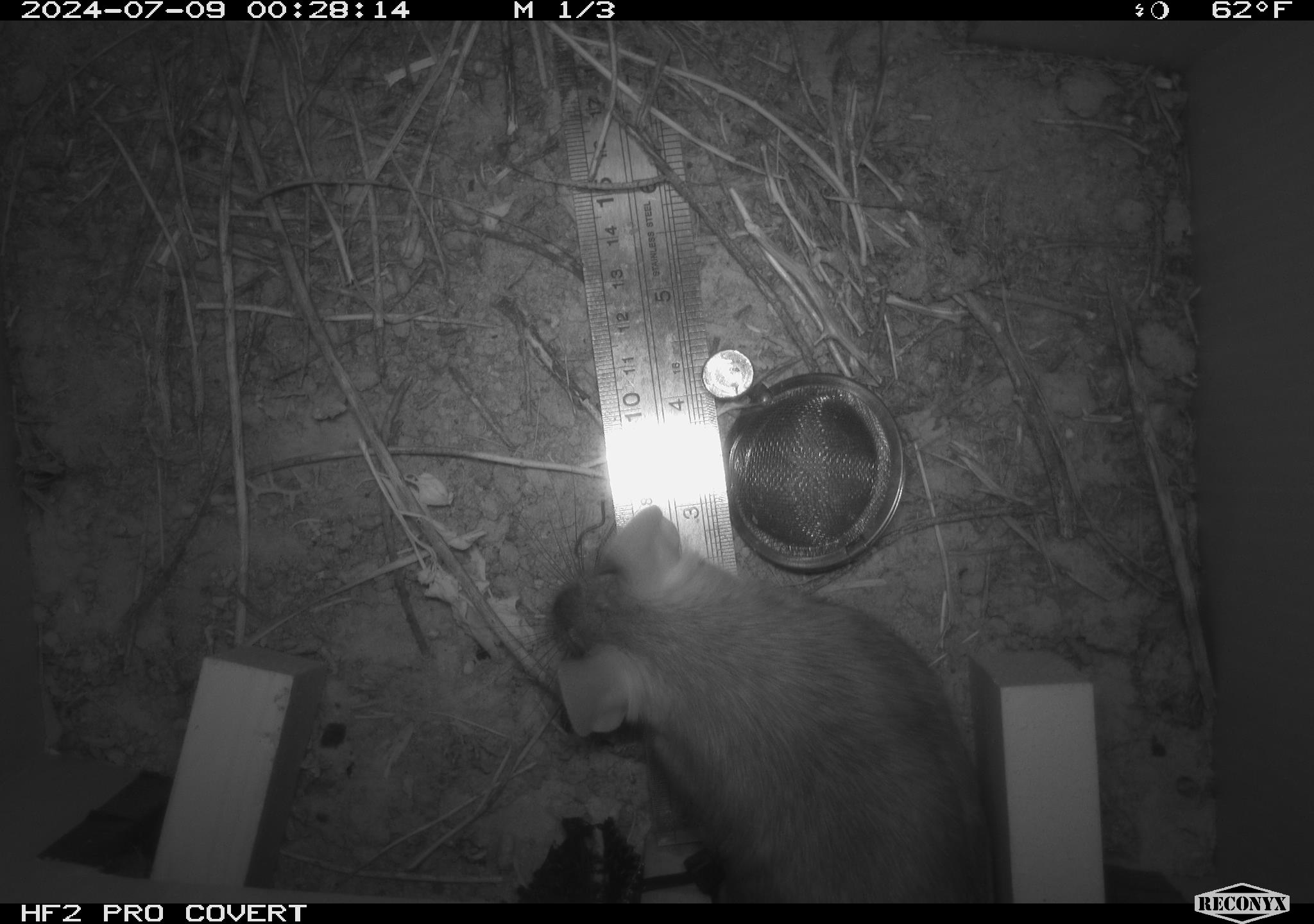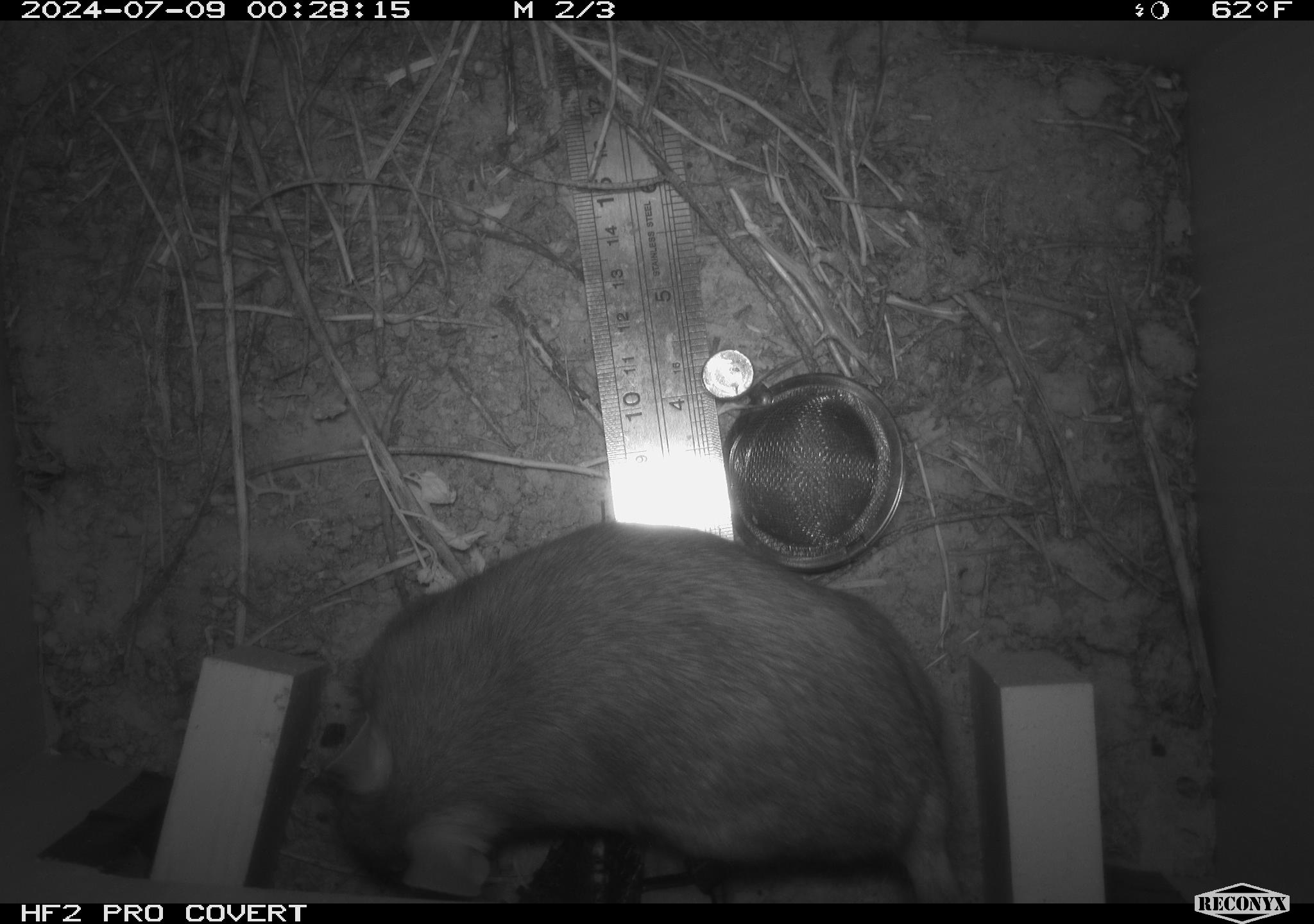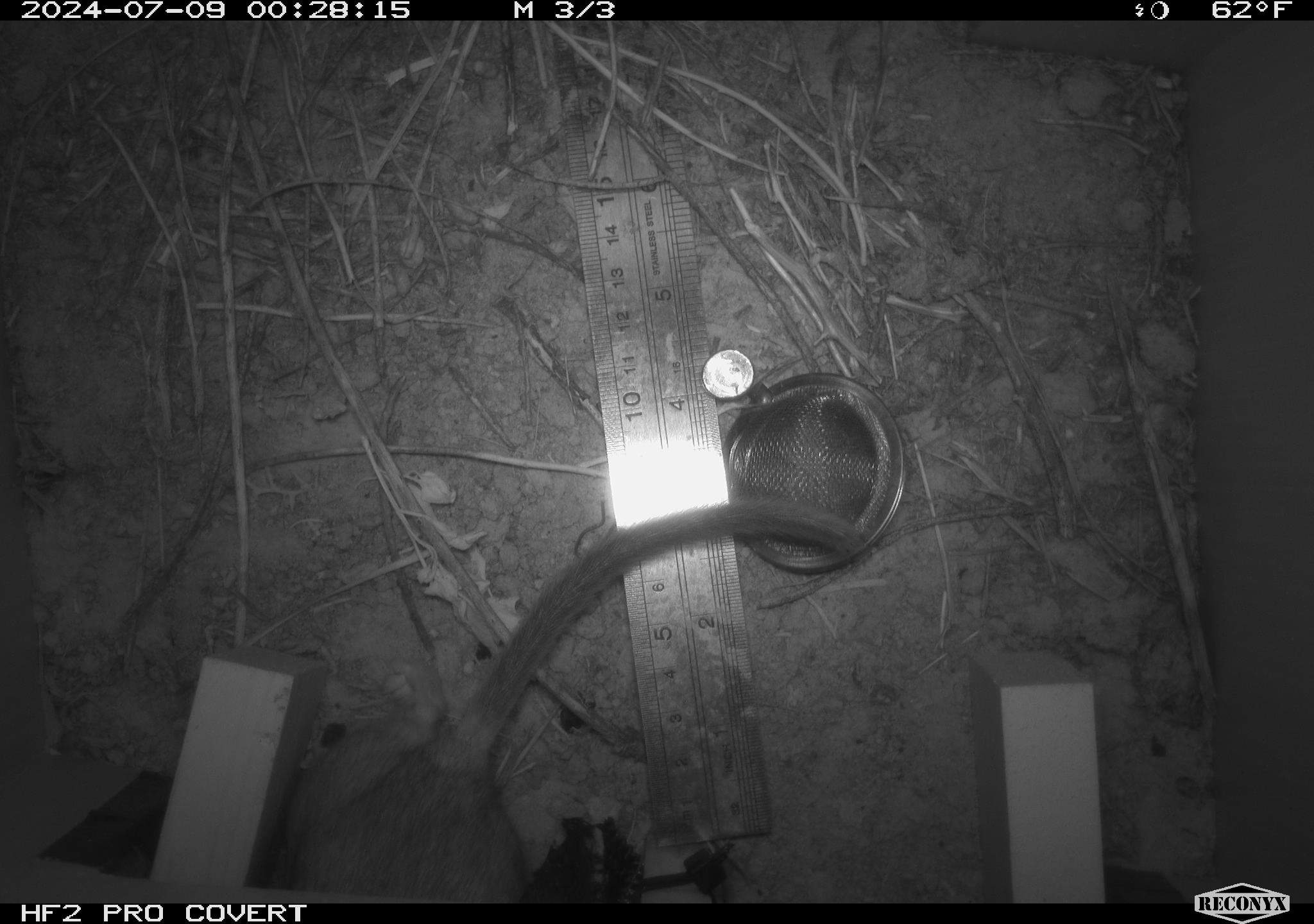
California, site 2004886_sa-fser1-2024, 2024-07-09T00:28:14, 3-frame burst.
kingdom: Animalia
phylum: Chordata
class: Mammalia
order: Rodentia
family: Cricetidae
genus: Neotoma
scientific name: Neotoma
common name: pack rat or woodrat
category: neotoma species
Neotoma species (pack rat or woodrat) (Neotoma).